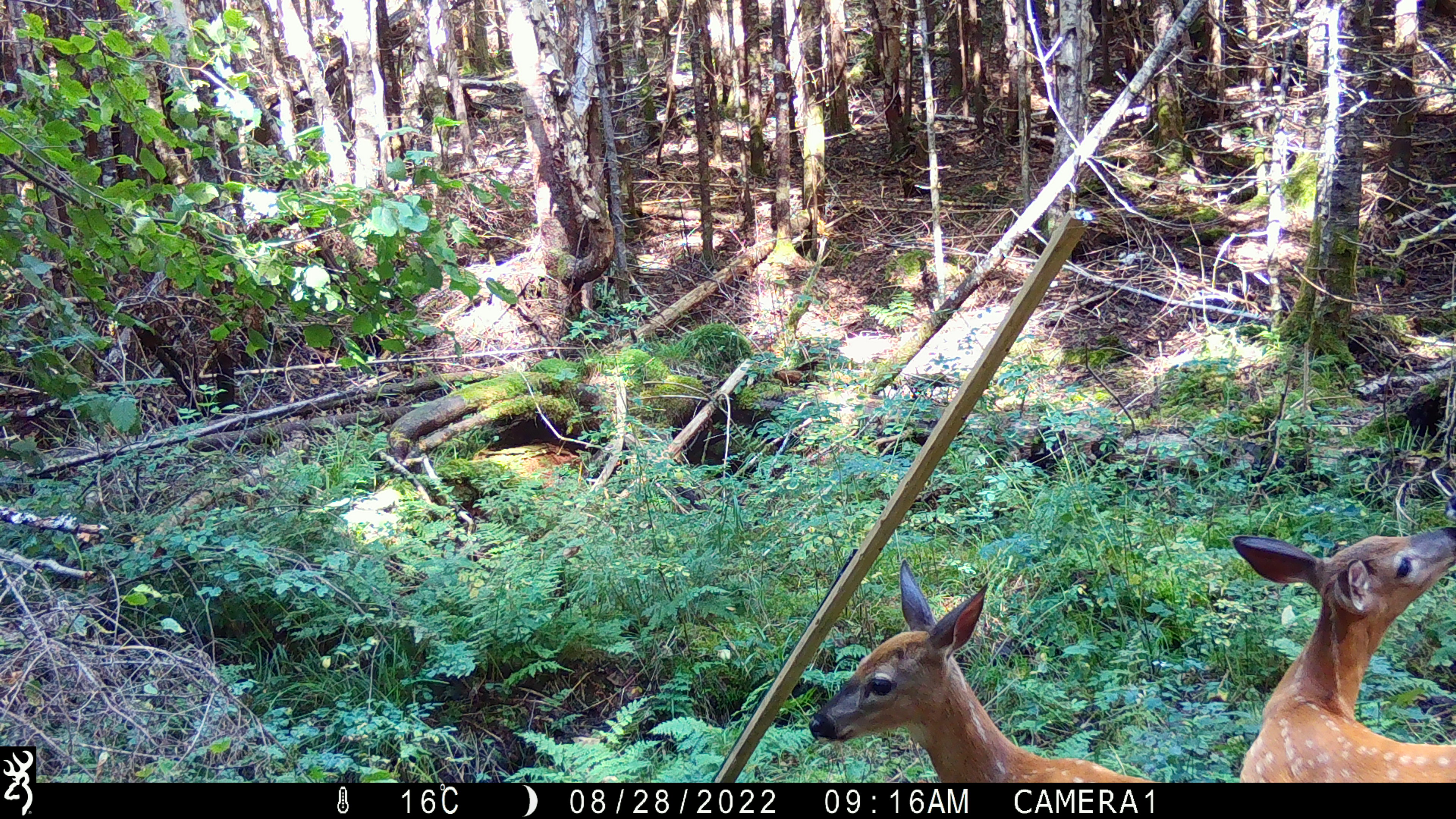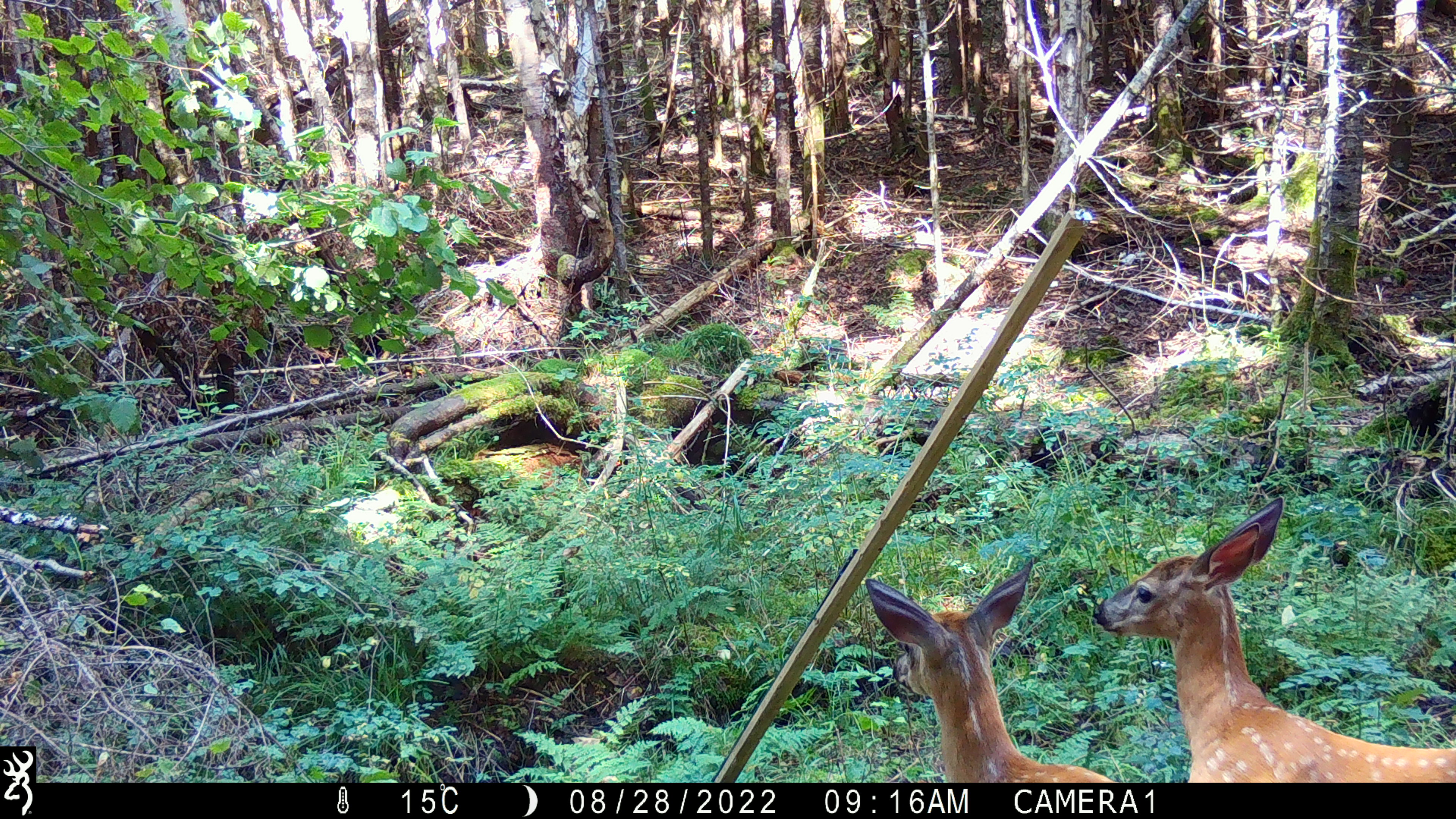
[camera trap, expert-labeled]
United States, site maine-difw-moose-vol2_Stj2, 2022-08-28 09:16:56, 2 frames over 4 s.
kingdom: Animalia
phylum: Chordata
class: Mammalia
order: Artiodactyla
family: Cervidae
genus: Odocoileus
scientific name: Odocoileus virginianus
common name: white-tailed deer